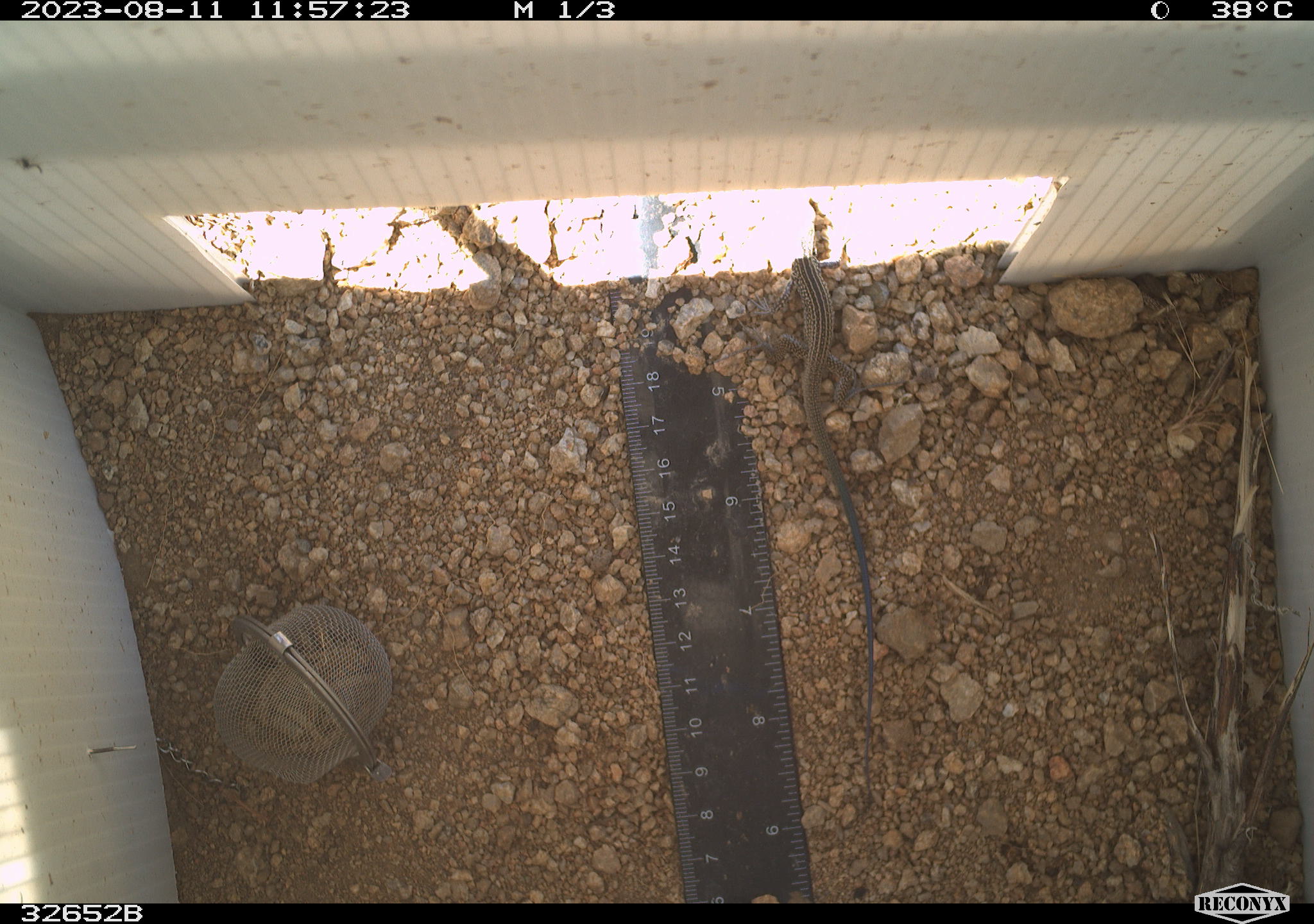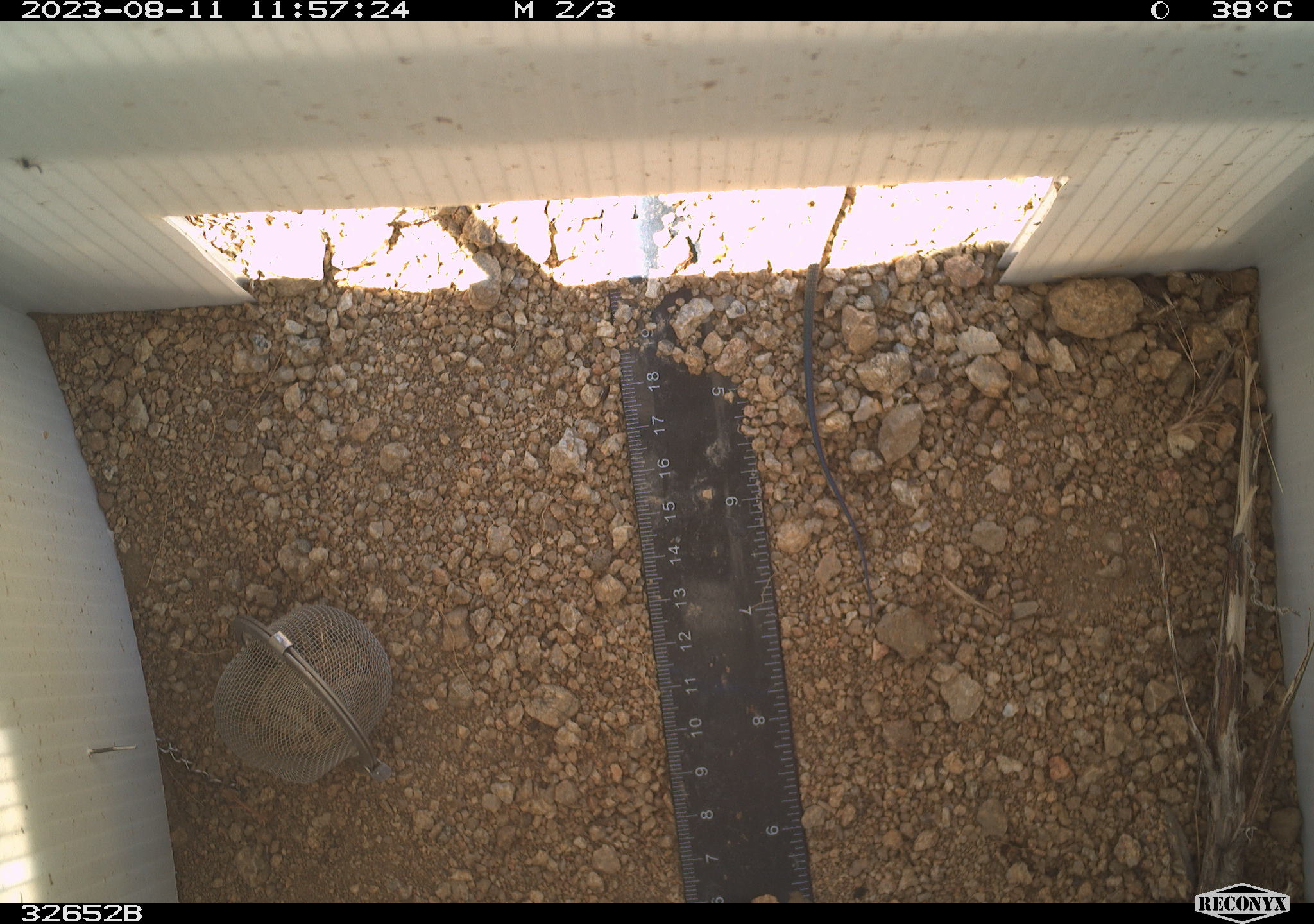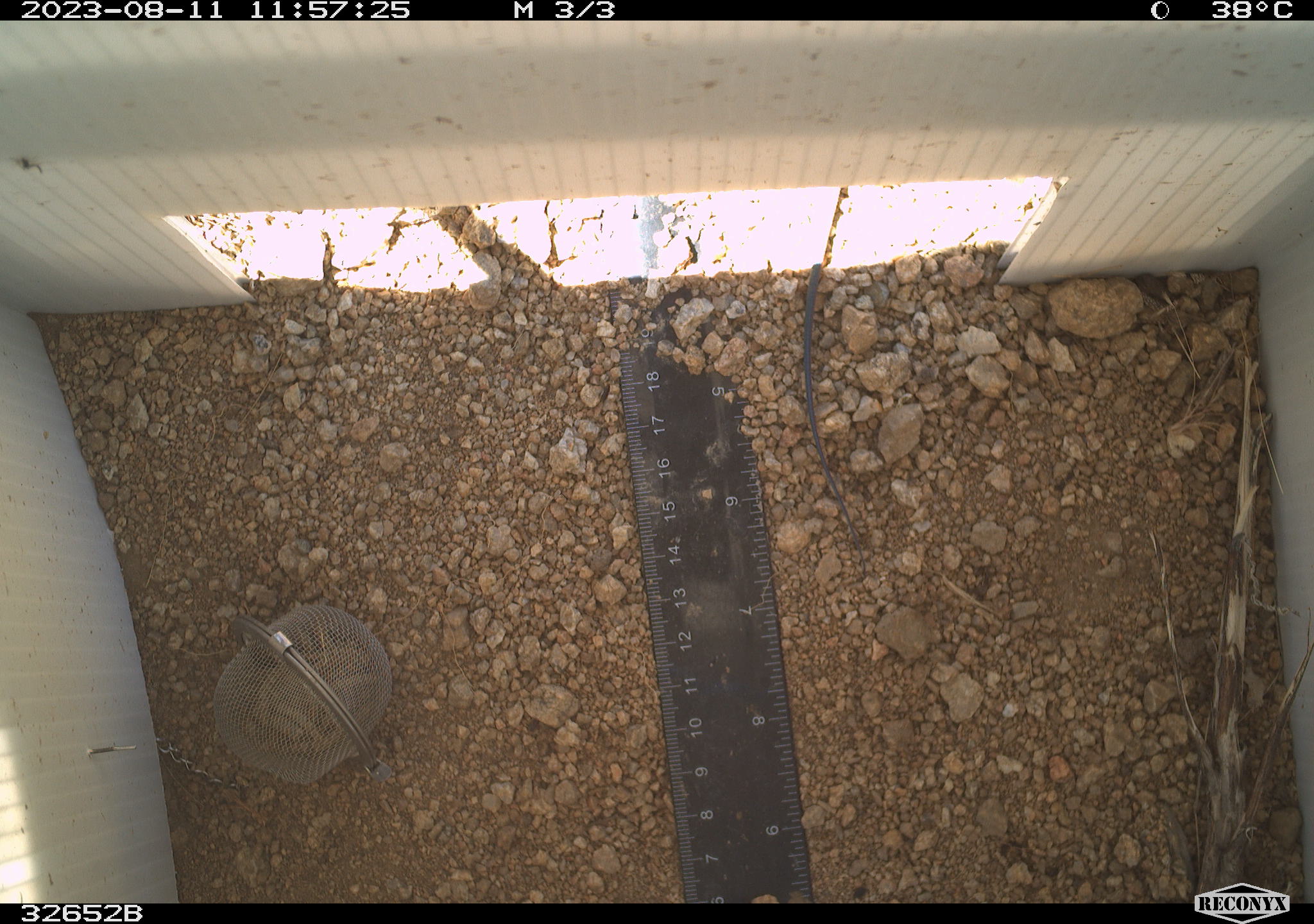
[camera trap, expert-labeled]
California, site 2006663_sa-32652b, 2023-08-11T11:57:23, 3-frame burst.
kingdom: Animalia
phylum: Chordata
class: Reptilia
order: Squamata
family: Teiidae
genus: Aspidoscelis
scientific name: Aspidoscelis tigris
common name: western whiptail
Western whiptail (Aspidoscelis tigris).